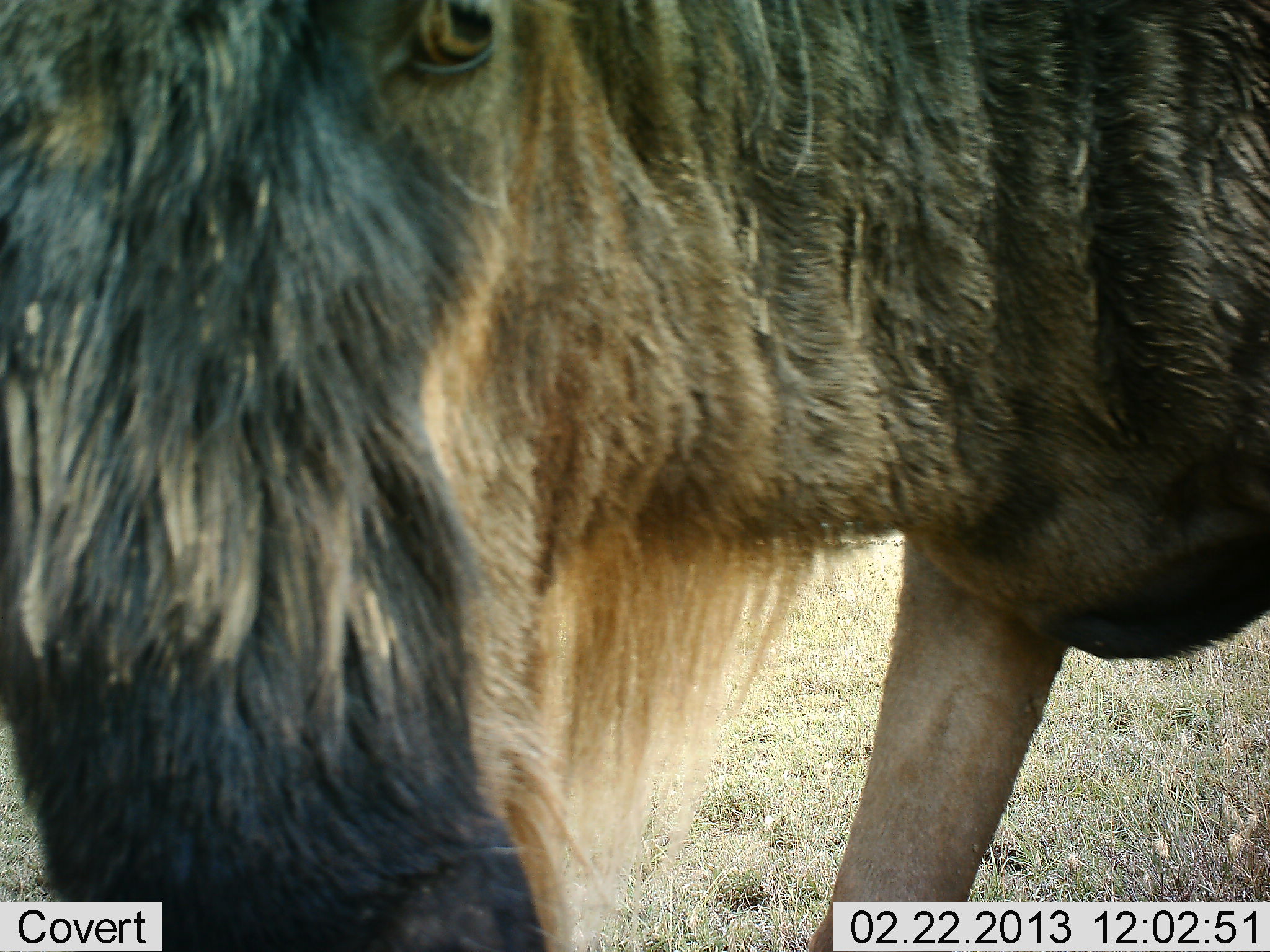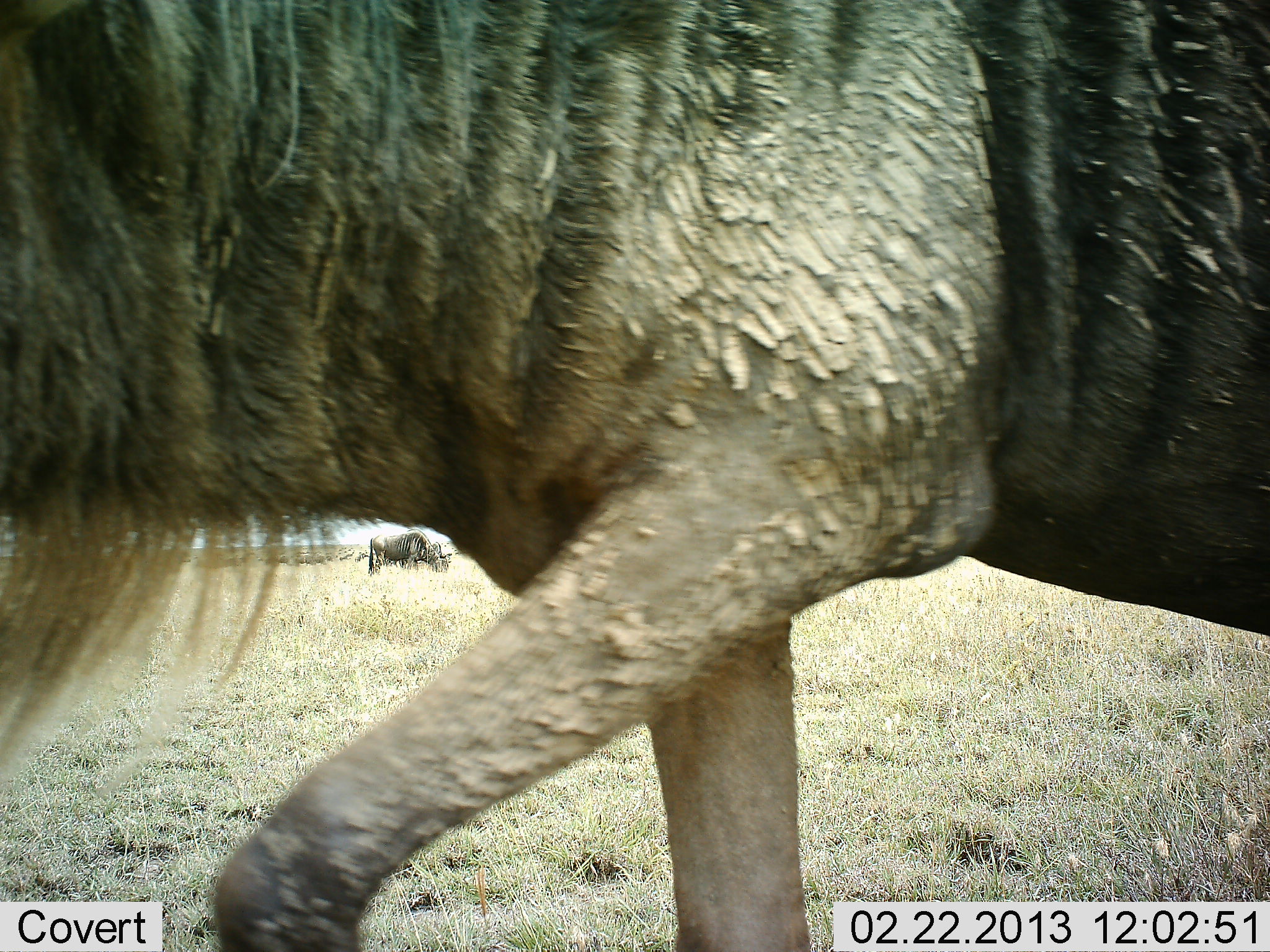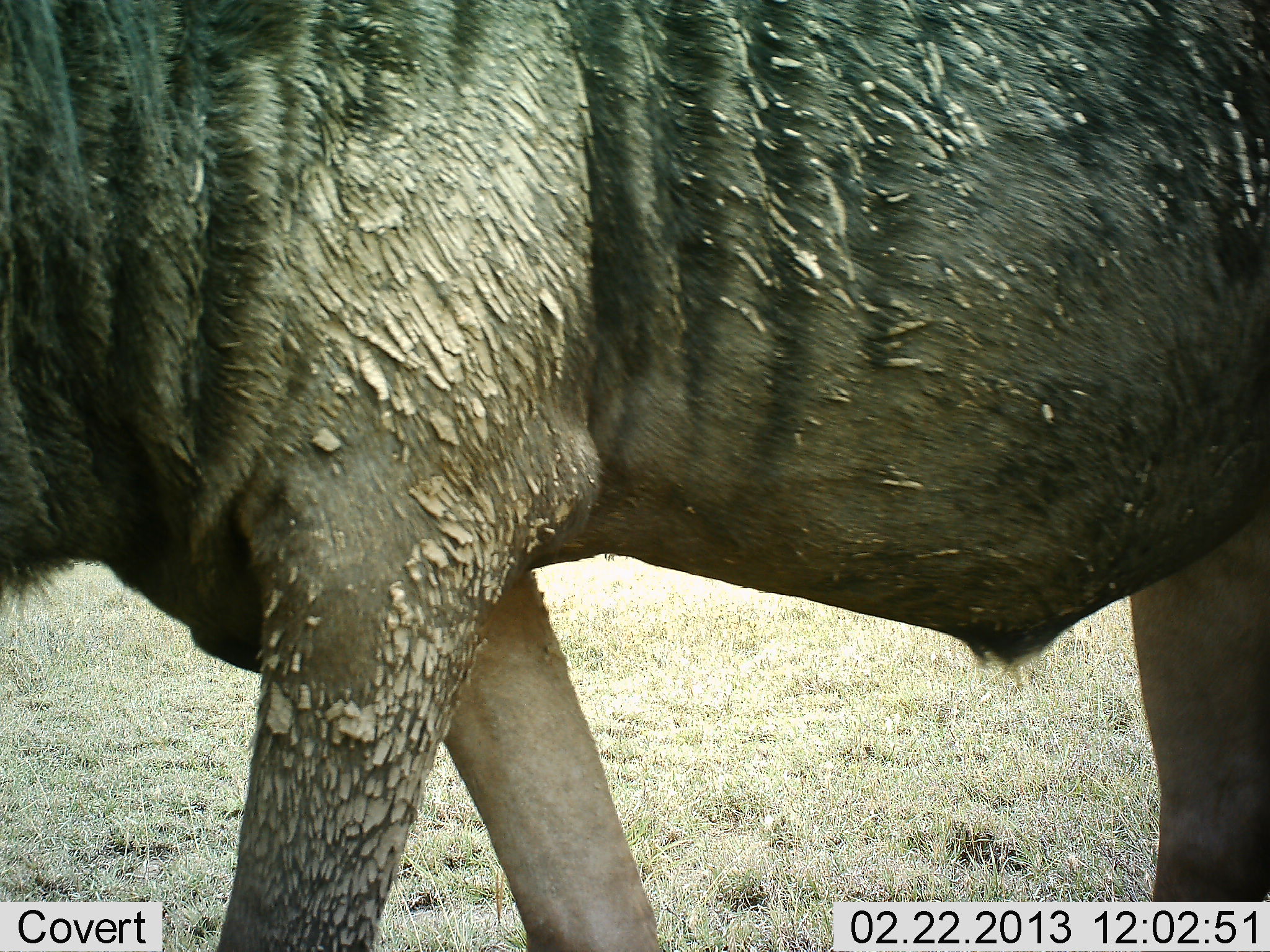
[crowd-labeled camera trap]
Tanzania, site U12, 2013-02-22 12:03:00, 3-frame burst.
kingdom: Animalia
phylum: Chordata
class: Mammalia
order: Artiodactyla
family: Bovidae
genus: Connochaetes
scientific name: Connochaetes taurinus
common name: blue wildebeest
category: wildebeest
Wildebeest (blue wildebeest) (Connochaetes taurinus), count 2. Behavior (volunteer vote fractions): standing 29%, resting 7%, moving 93%, interacting 0%. Young present (vote fraction): 0%. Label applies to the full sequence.